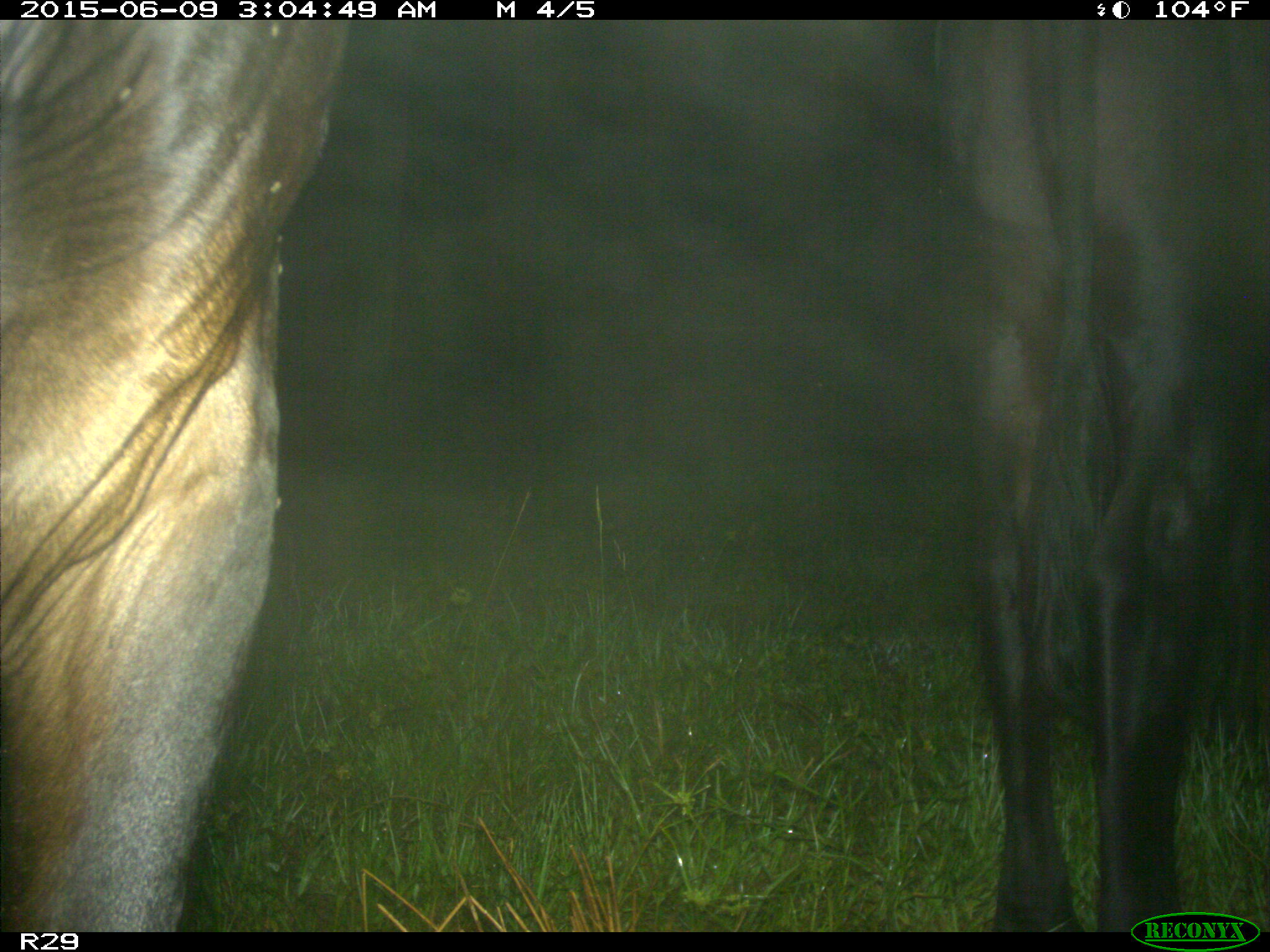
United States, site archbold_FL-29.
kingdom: Animalia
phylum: Chordata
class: Mammalia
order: Artiodactyla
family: Bovidae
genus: Bos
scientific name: Bos taurus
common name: domestic cow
Bos taurus (domestic cow).